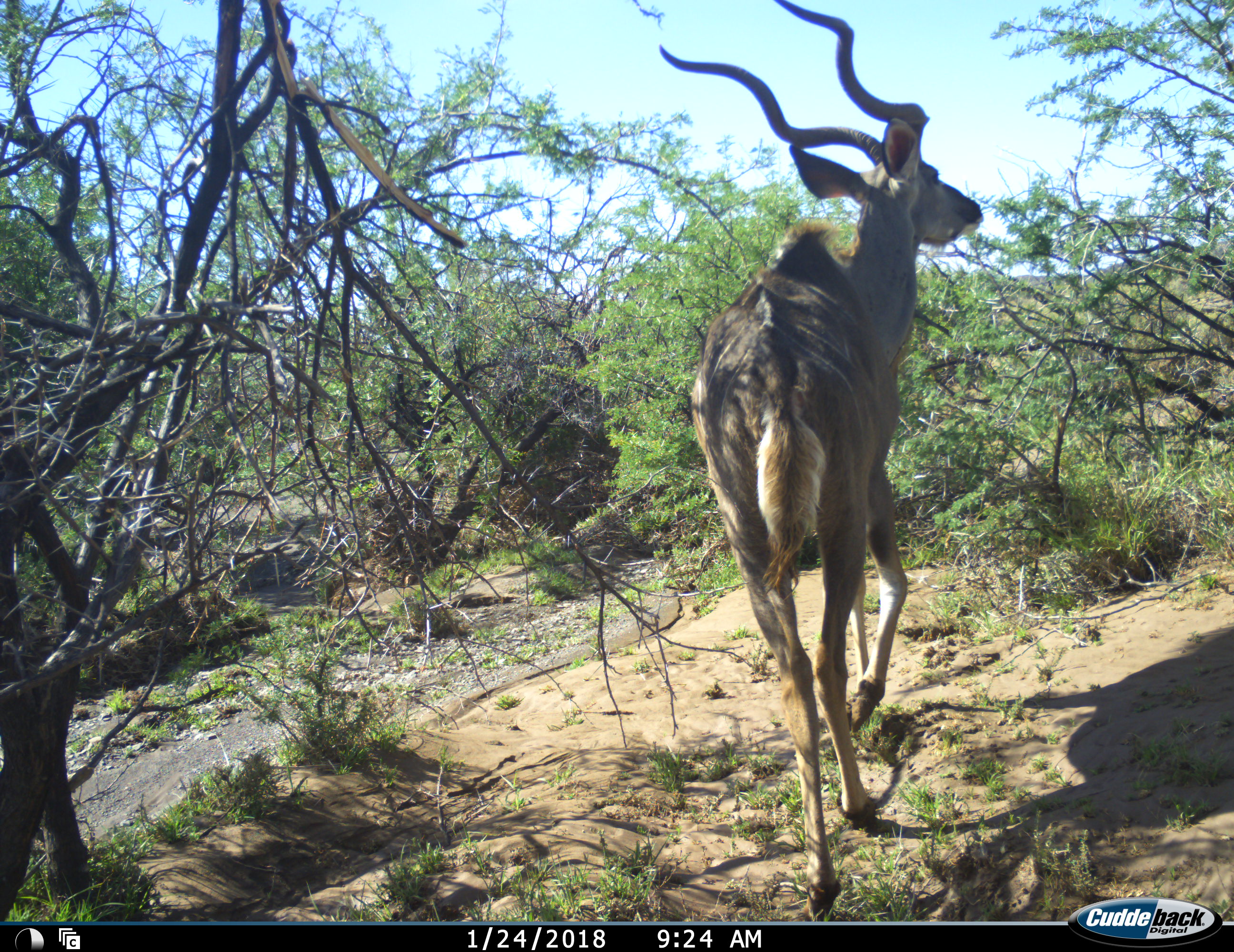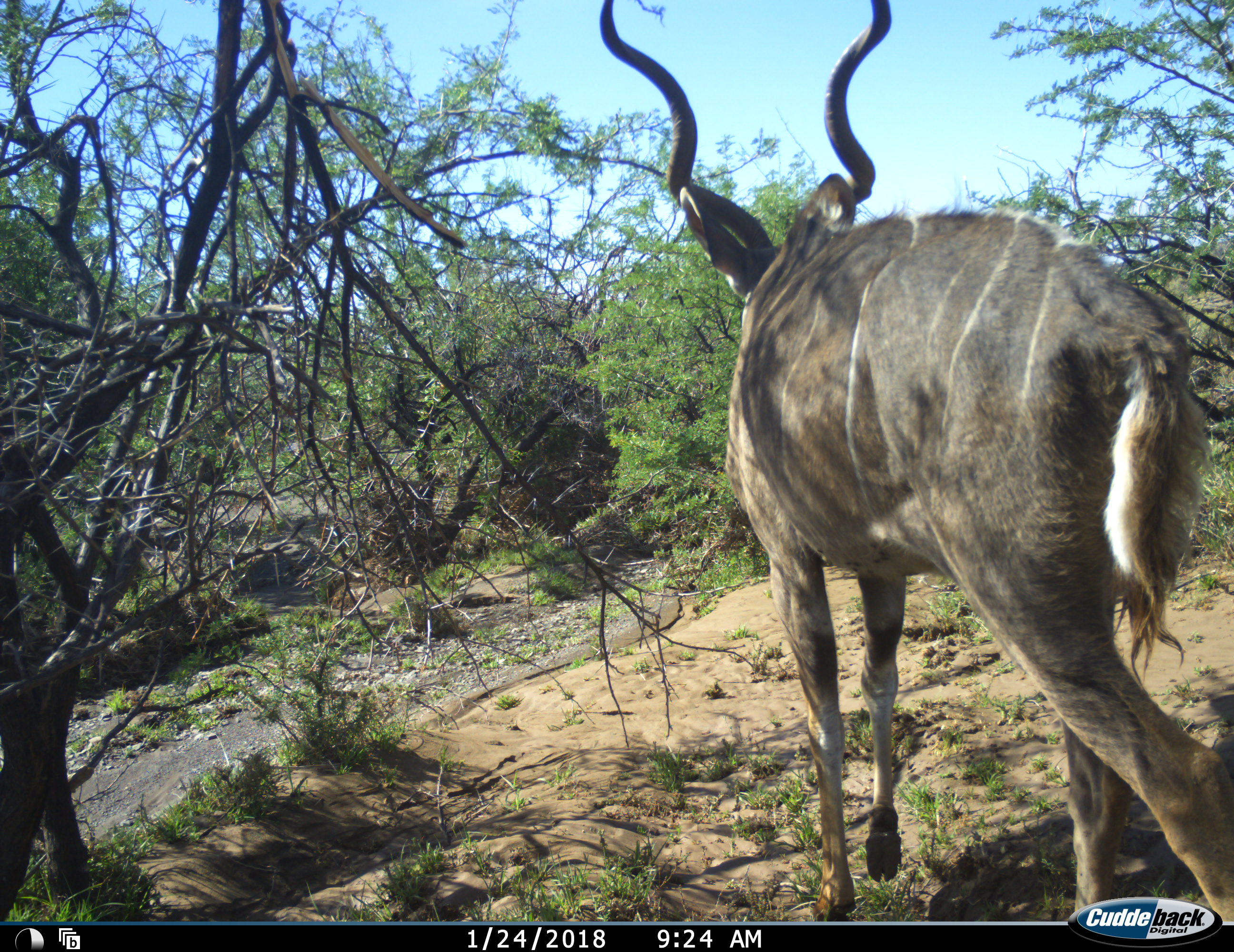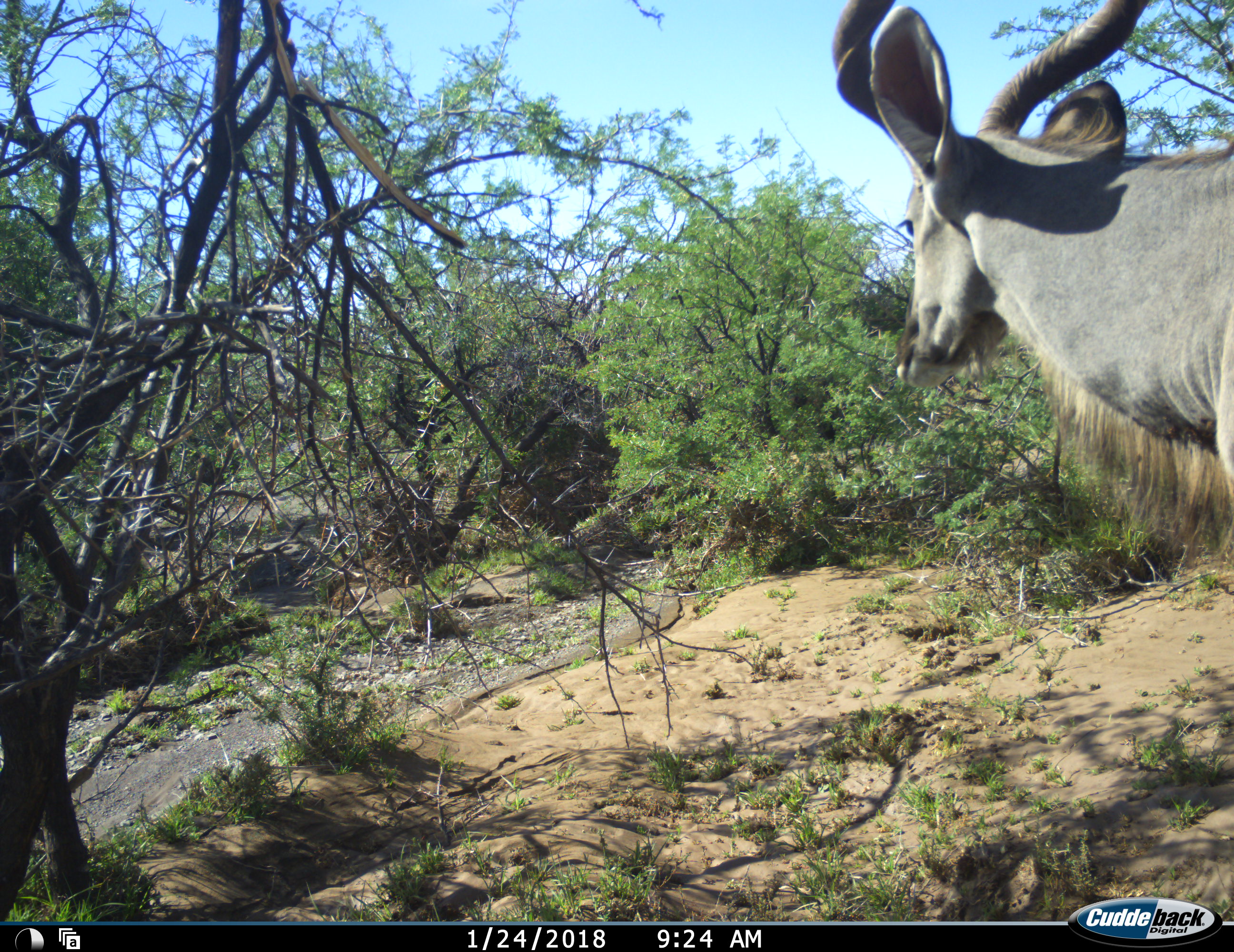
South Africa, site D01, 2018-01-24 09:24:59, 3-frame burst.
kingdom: Animalia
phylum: Chordata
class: Mammalia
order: Artiodactyla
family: Bovidae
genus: Tragelaphus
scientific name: Tragelaphus strepsiceros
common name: greater kudu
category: kudu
Kudu (greater kudu) (Tragelaphus strepsiceros), count 1. Behavior (volunteer vote fractions): standing 0%, resting 0%, moving 100%, interacting 0%. Young present (vote fraction): 0%. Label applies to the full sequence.